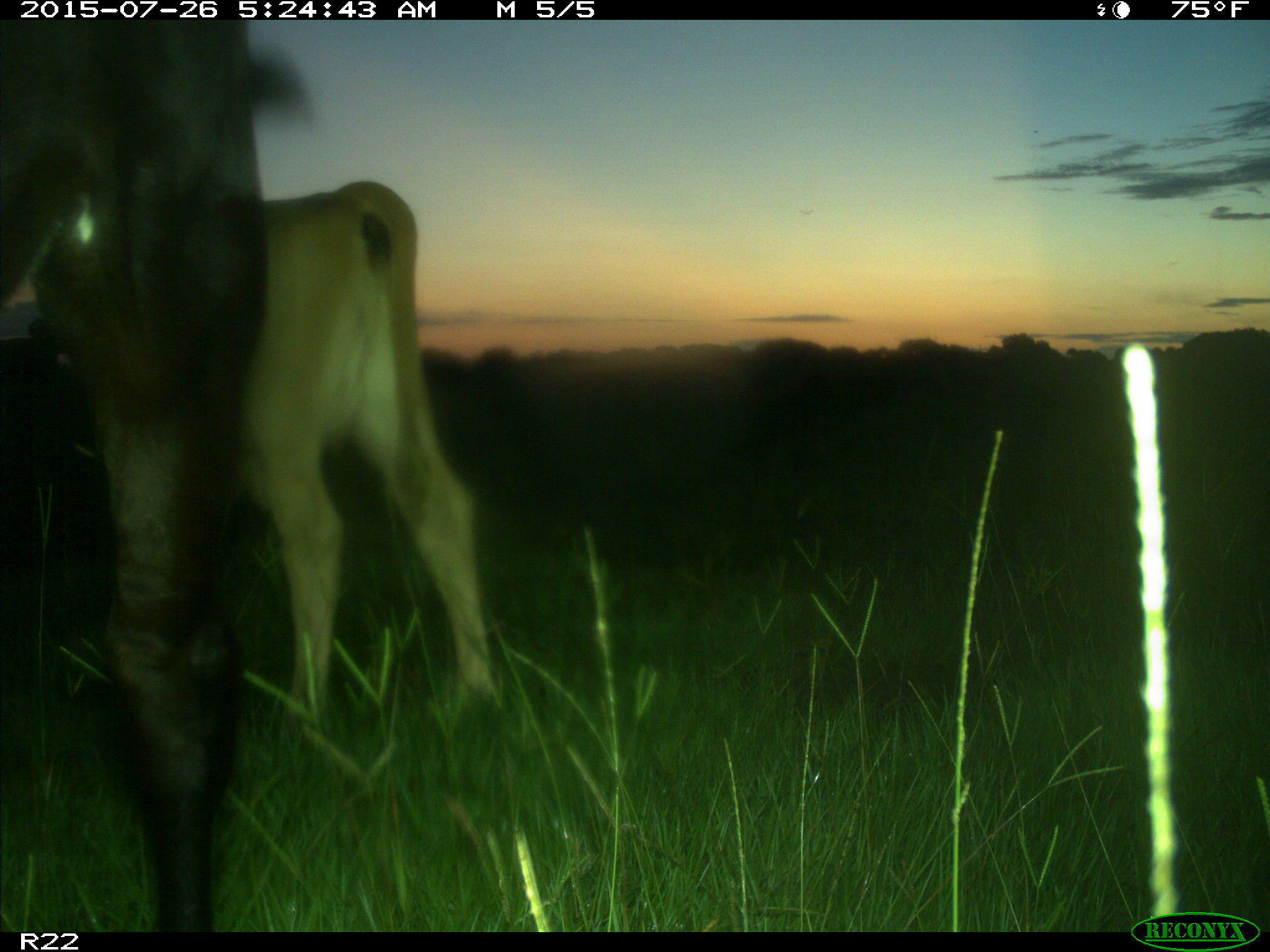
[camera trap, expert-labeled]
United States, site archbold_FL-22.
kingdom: Animalia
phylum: Chordata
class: Mammalia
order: Artiodactyla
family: Bovidae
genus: Bos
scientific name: Bos taurus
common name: domestic cow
Bos taurus (domestic cow).